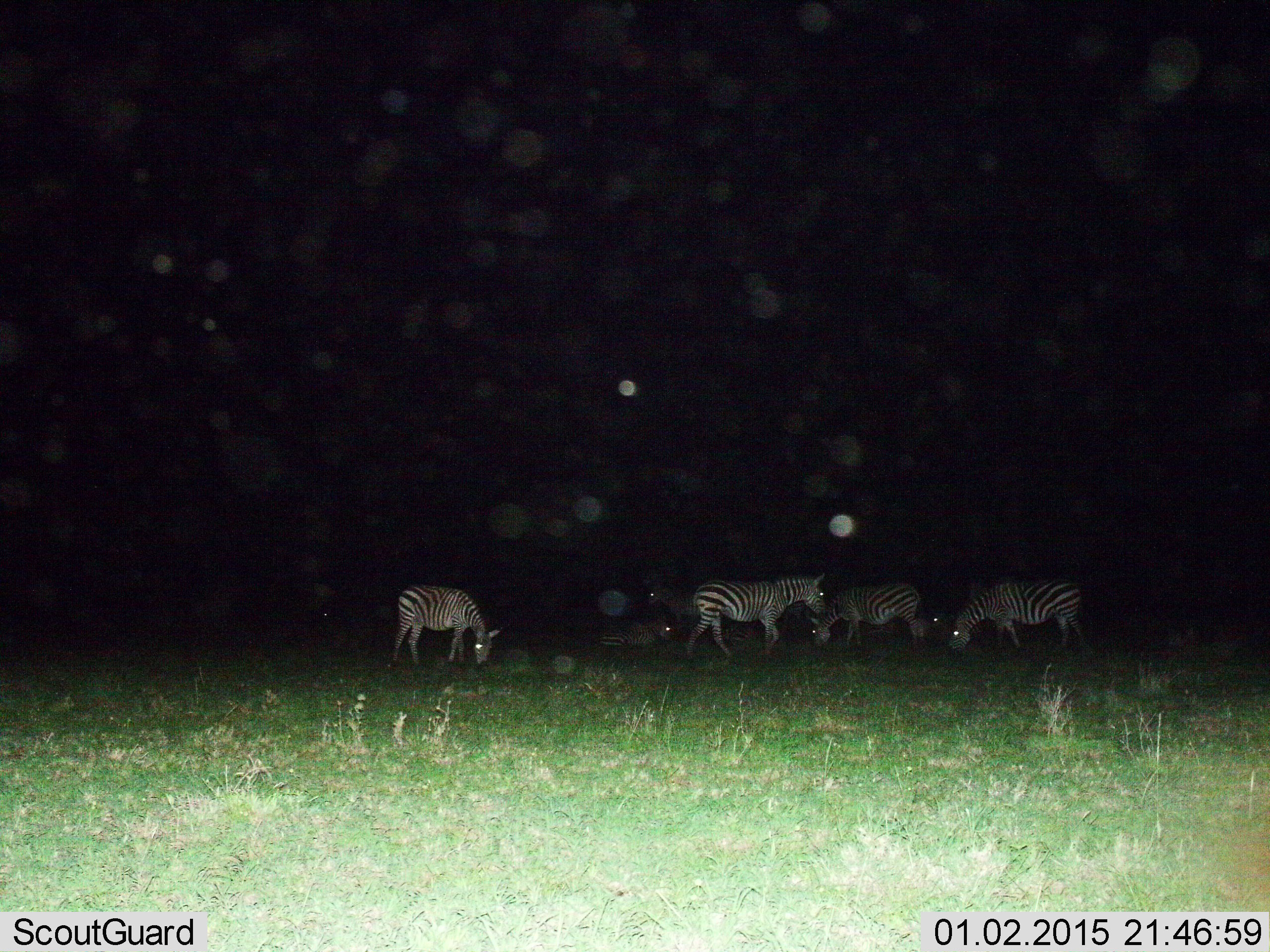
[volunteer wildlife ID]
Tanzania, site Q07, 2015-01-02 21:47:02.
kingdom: Animalia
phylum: Chordata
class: Mammalia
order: Perissodactyla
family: Equidae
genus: Equus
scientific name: Equus quagga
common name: plains zebra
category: zebra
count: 6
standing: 70%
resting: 50%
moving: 40%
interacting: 0%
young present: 0%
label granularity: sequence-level